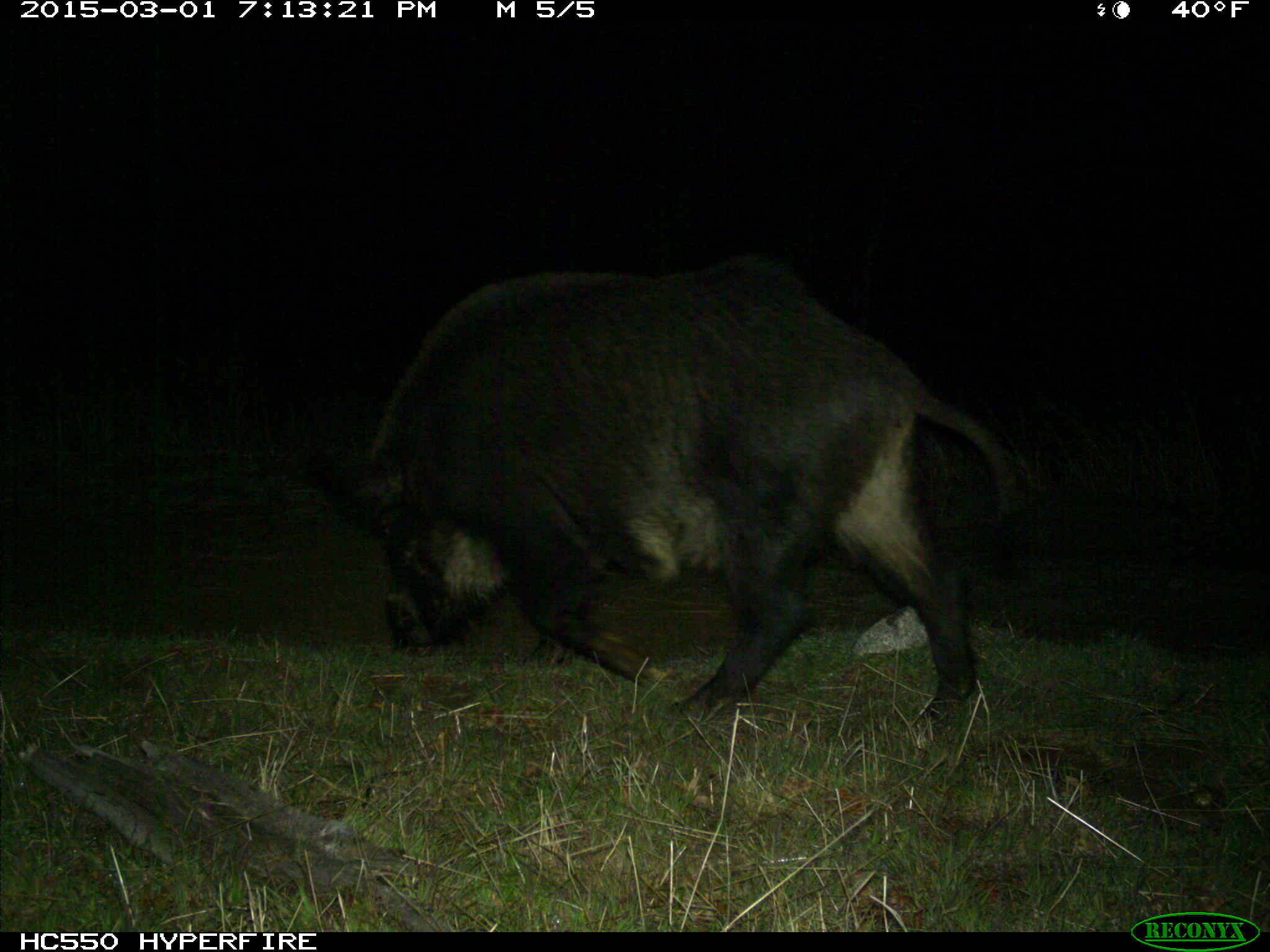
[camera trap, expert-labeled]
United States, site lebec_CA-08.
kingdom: Animalia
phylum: Chordata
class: Mammalia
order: Artiodactyla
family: Suidae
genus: Sus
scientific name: Sus scrofa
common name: wild boar